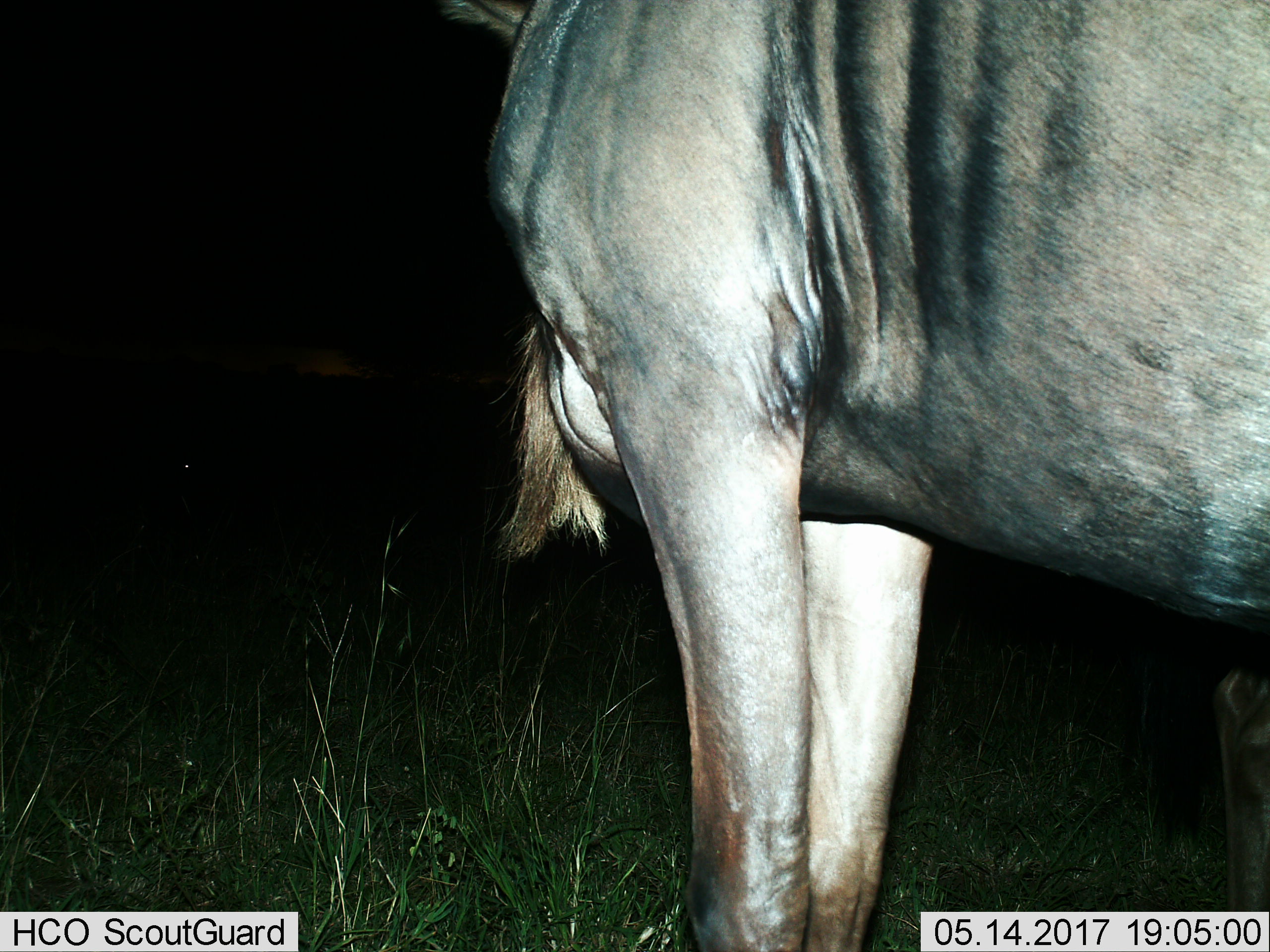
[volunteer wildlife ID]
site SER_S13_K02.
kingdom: Animalia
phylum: Chordata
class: Mammalia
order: Artiodactyla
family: Bovidae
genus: Connochaetes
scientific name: Connochaetes taurinus taurinus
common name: blue wildebeest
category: wildebeestblue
Wildebeestblue (blue wildebeest) (Connochaetes taurinus taurinus), count 1. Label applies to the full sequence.